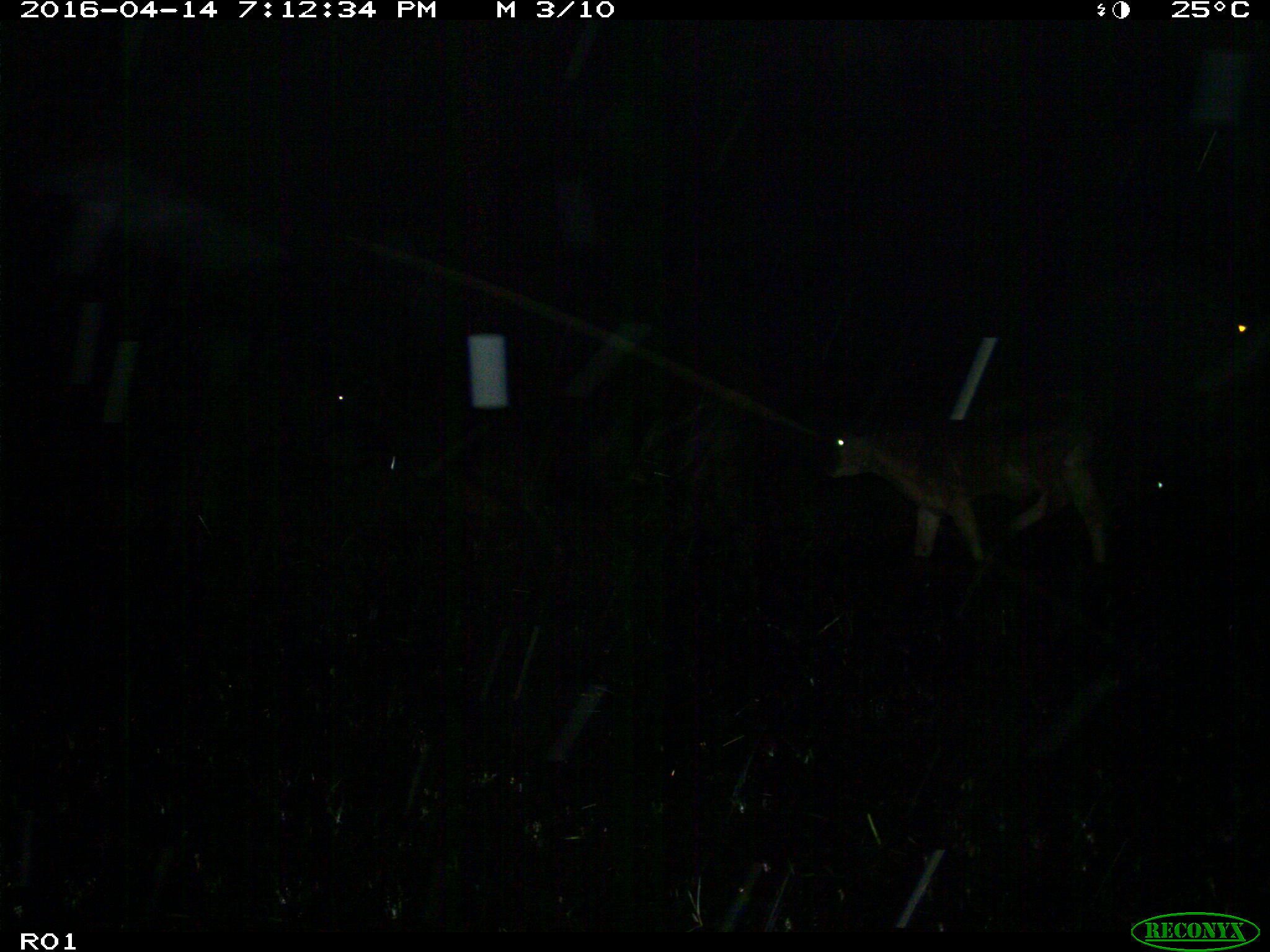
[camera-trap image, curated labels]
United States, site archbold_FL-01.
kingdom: Animalia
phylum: Chordata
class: Mammalia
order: Artiodactyla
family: Bovidae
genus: Bos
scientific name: Bos taurus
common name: domestic cow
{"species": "Bos taurus (domestic cow)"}